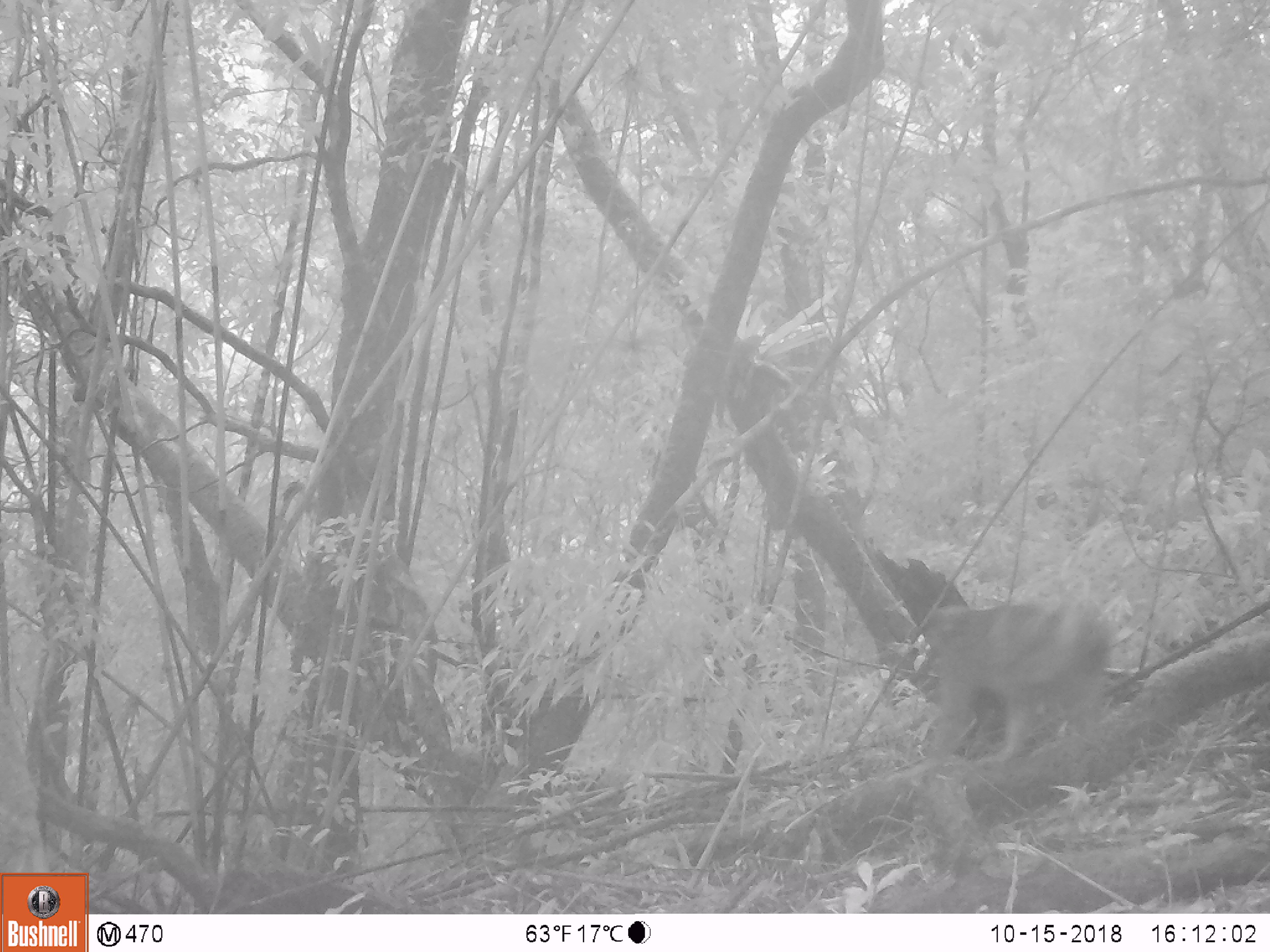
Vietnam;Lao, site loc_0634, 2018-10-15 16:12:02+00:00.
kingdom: Animalia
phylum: Chordata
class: Mammalia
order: Primates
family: Cercopithecidae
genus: Macaca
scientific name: Macaca arctoides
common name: stump-tailed macaque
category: stump tailed macaque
Stump tailed macaque (stump-tailed macaque) (Macaca arctoides). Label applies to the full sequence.